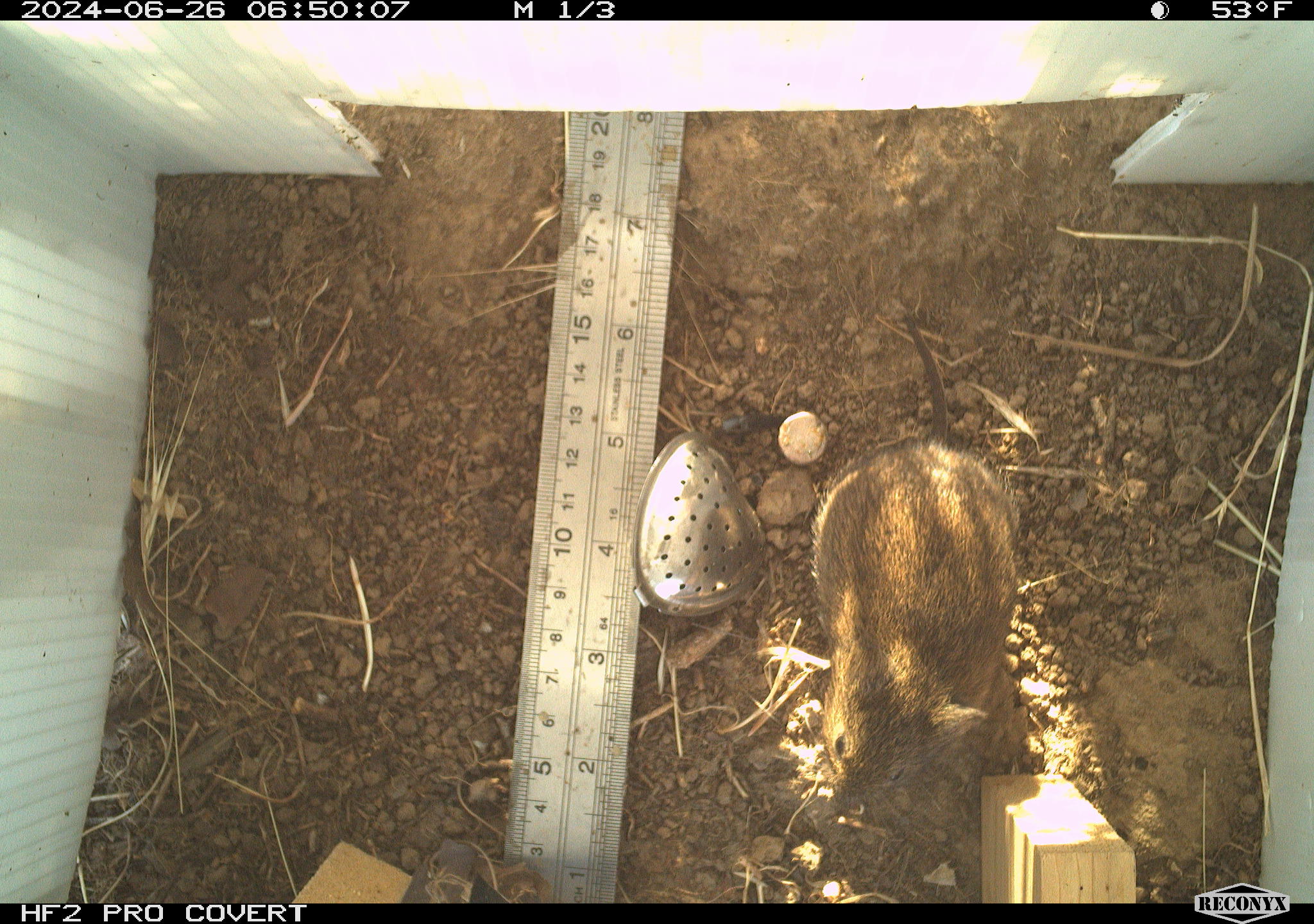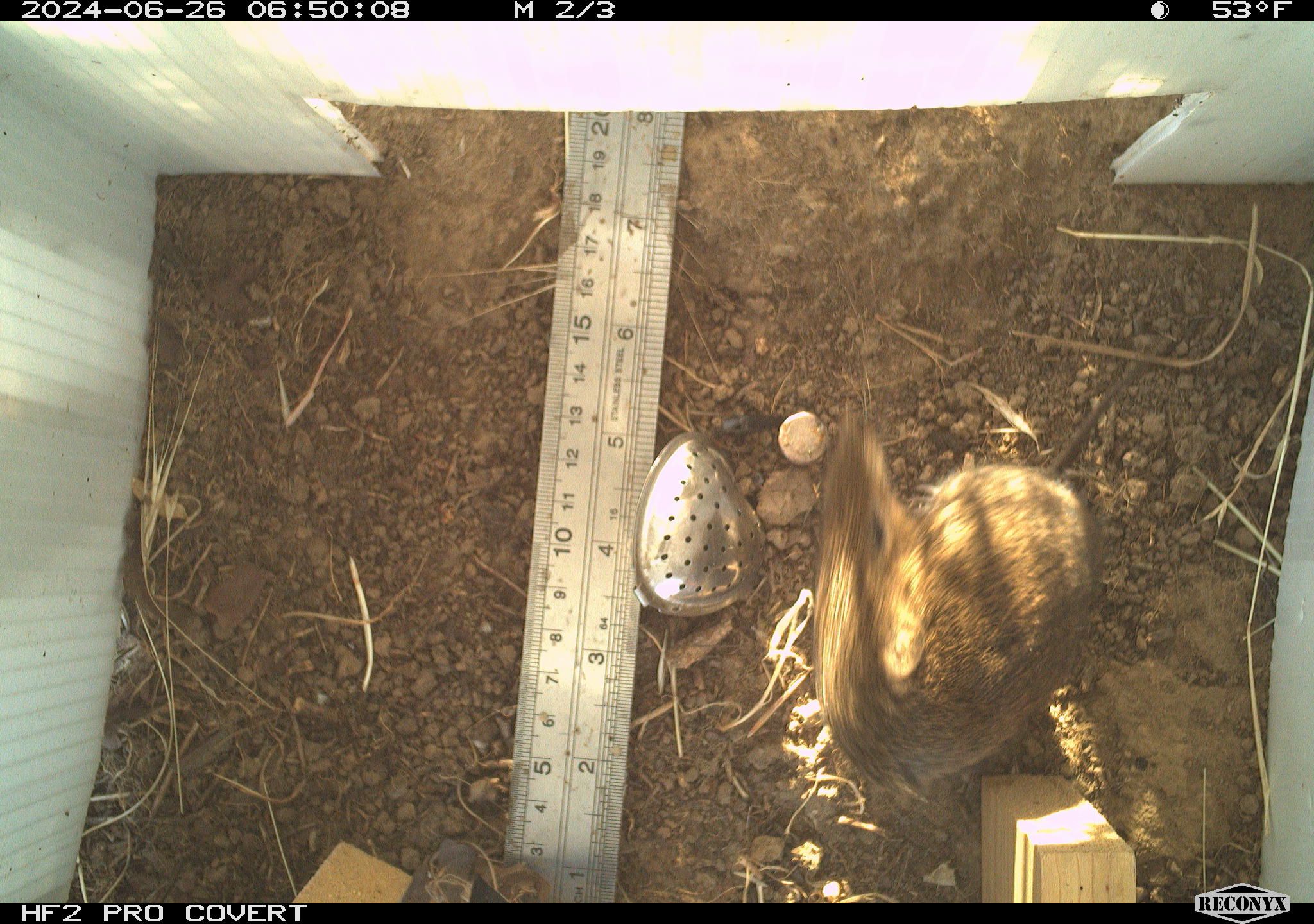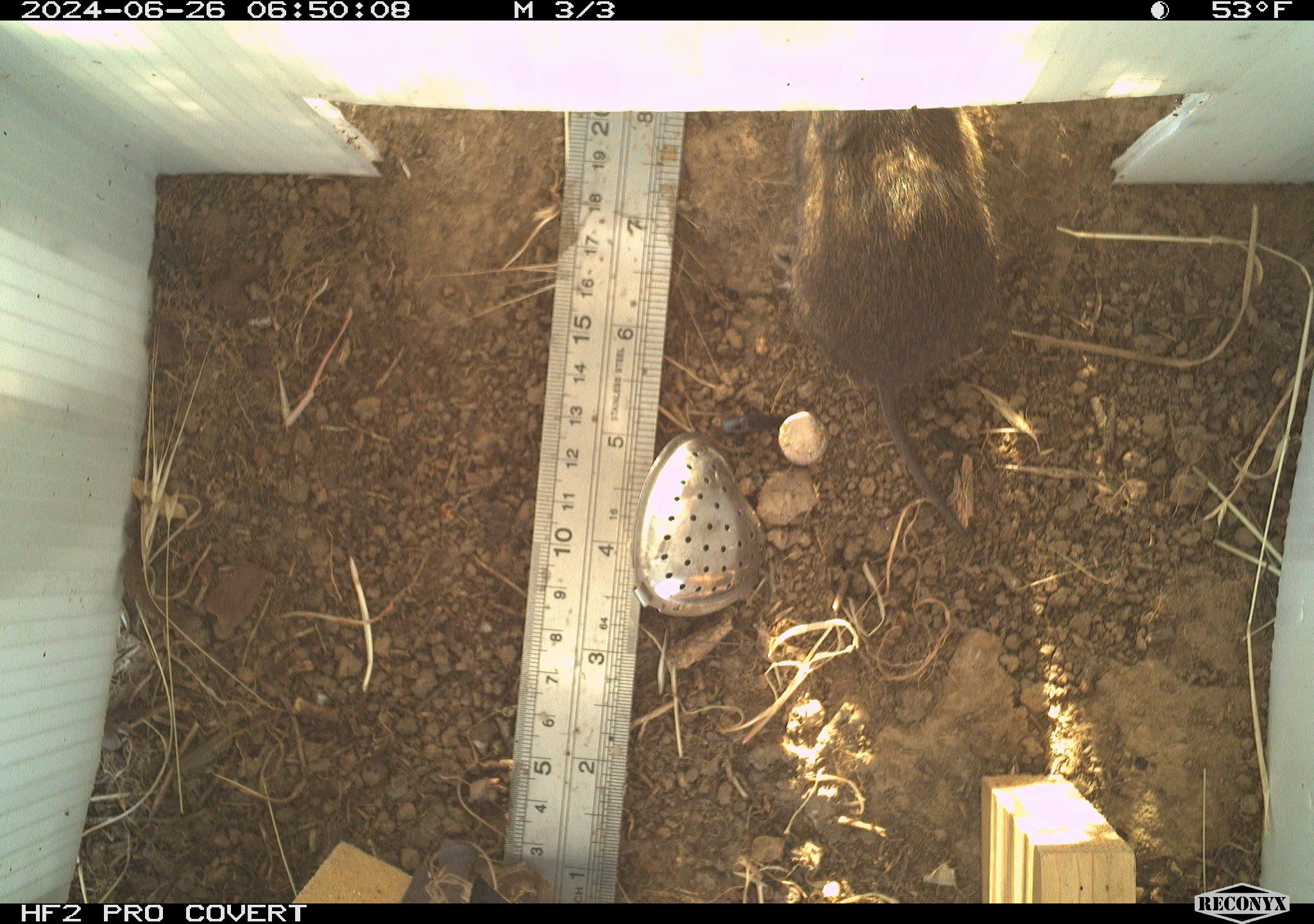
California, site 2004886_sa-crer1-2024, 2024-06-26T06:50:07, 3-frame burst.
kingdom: Animalia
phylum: Chordata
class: Mammalia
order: Rodentia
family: Cricetidae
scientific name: Arvicolinae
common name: voles, lemmings, and muskrats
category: arvicolinae subfamily